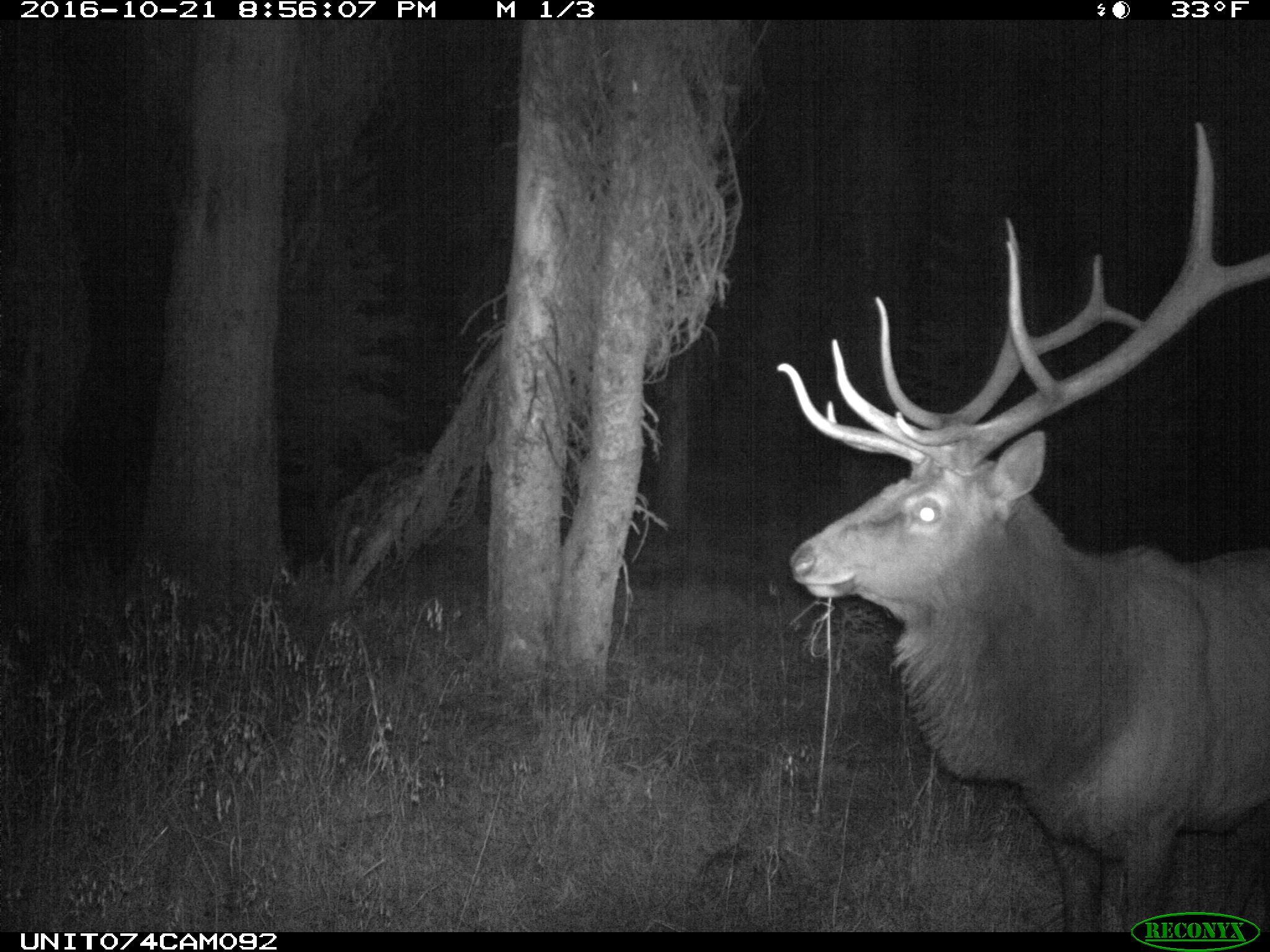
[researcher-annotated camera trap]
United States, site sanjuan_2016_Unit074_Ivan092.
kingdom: Animalia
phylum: Chordata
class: Mammalia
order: Artiodactyla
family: Cervidae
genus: Cervus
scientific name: Cervus elaphus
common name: red deer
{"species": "Cervus elaphus (red deer)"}